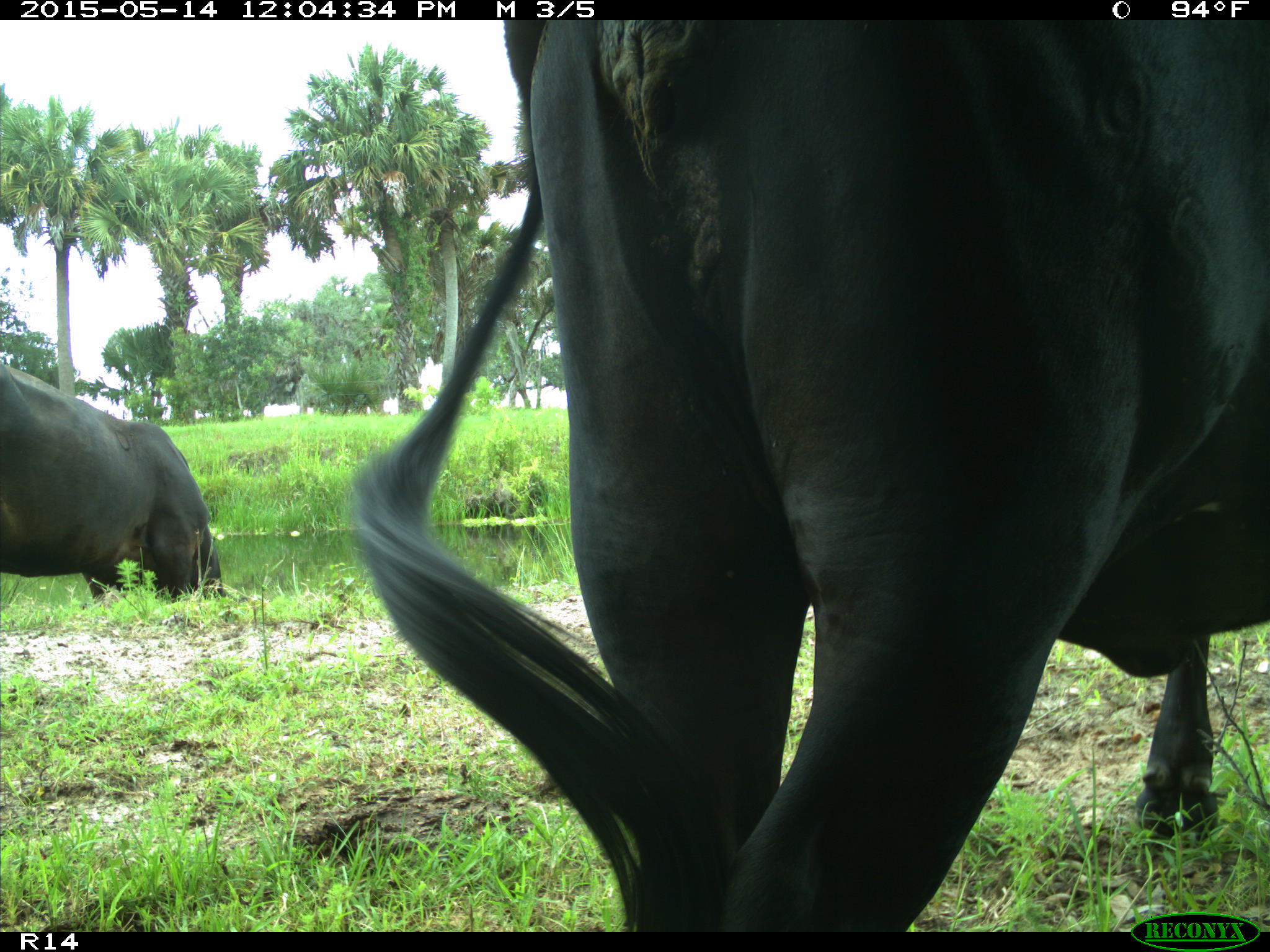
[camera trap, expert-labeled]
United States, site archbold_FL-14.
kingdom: Animalia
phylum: Chordata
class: Mammalia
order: Artiodactyla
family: Bovidae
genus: Bos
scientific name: Bos taurus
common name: domestic cow